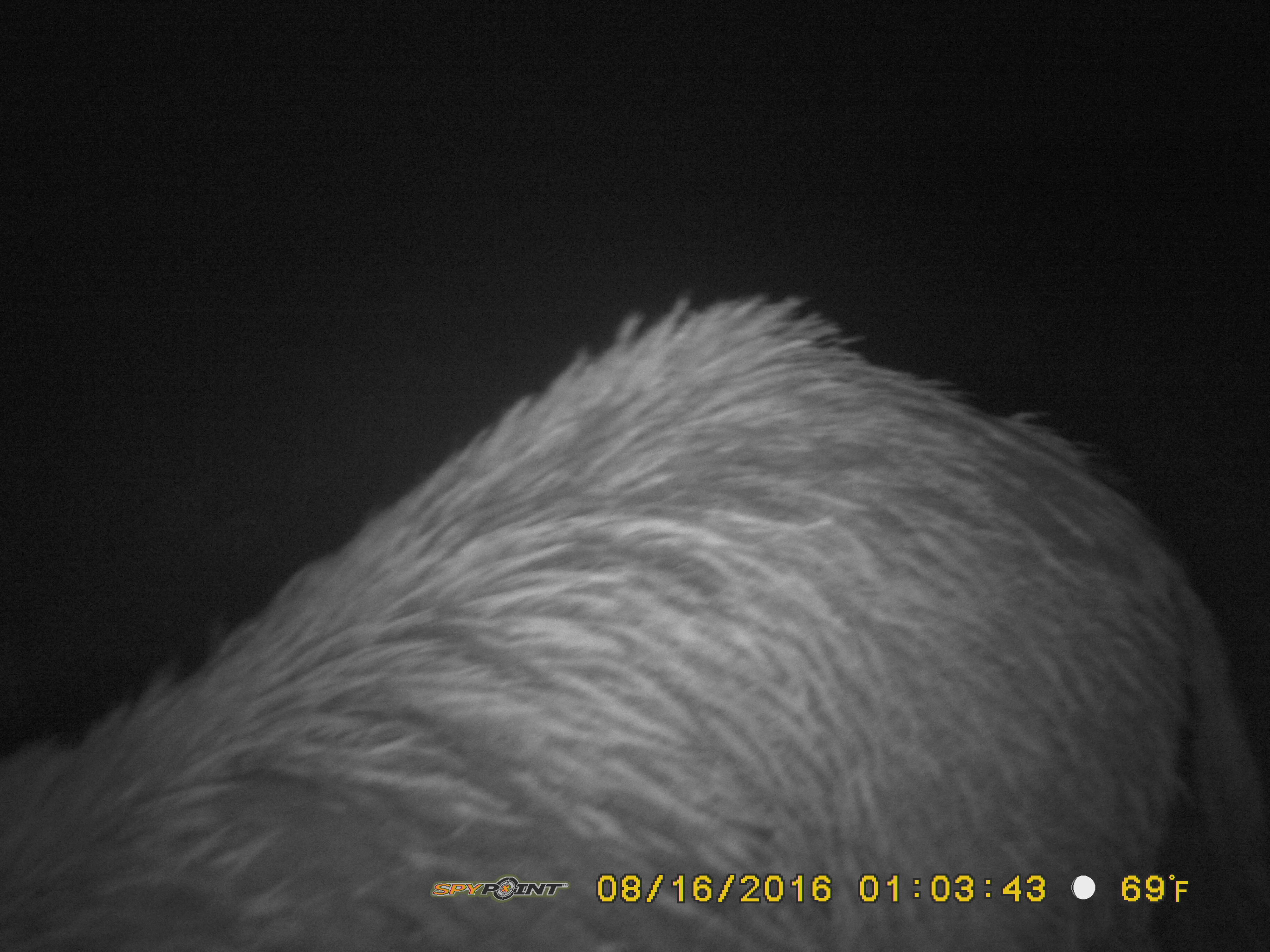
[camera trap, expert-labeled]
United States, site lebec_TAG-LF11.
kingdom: Animalia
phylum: Chordata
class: Mammalia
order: Artiodactyla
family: Suidae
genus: Sus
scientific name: Sus scrofa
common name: wild boar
Sus scrofa (wild boar).